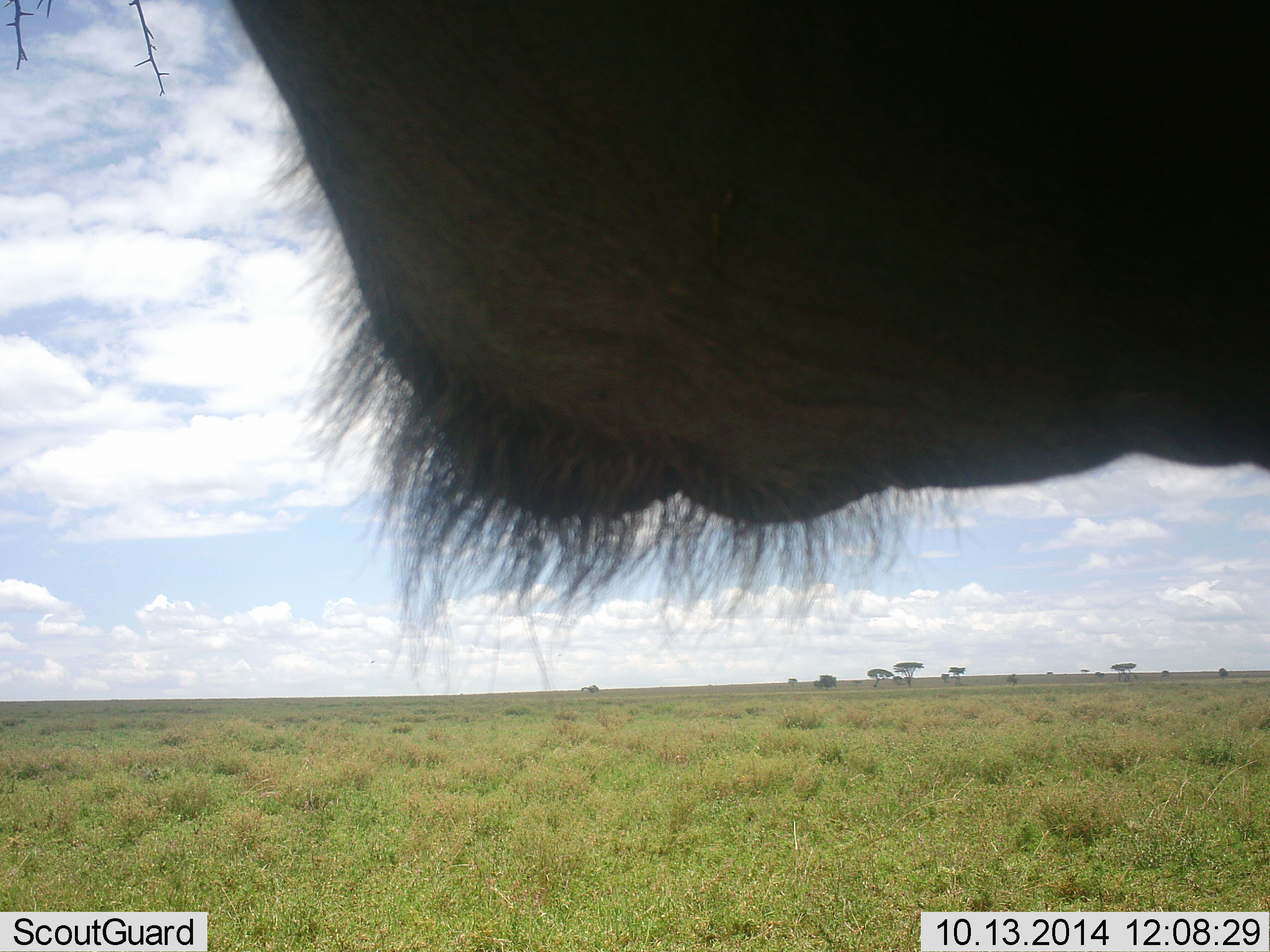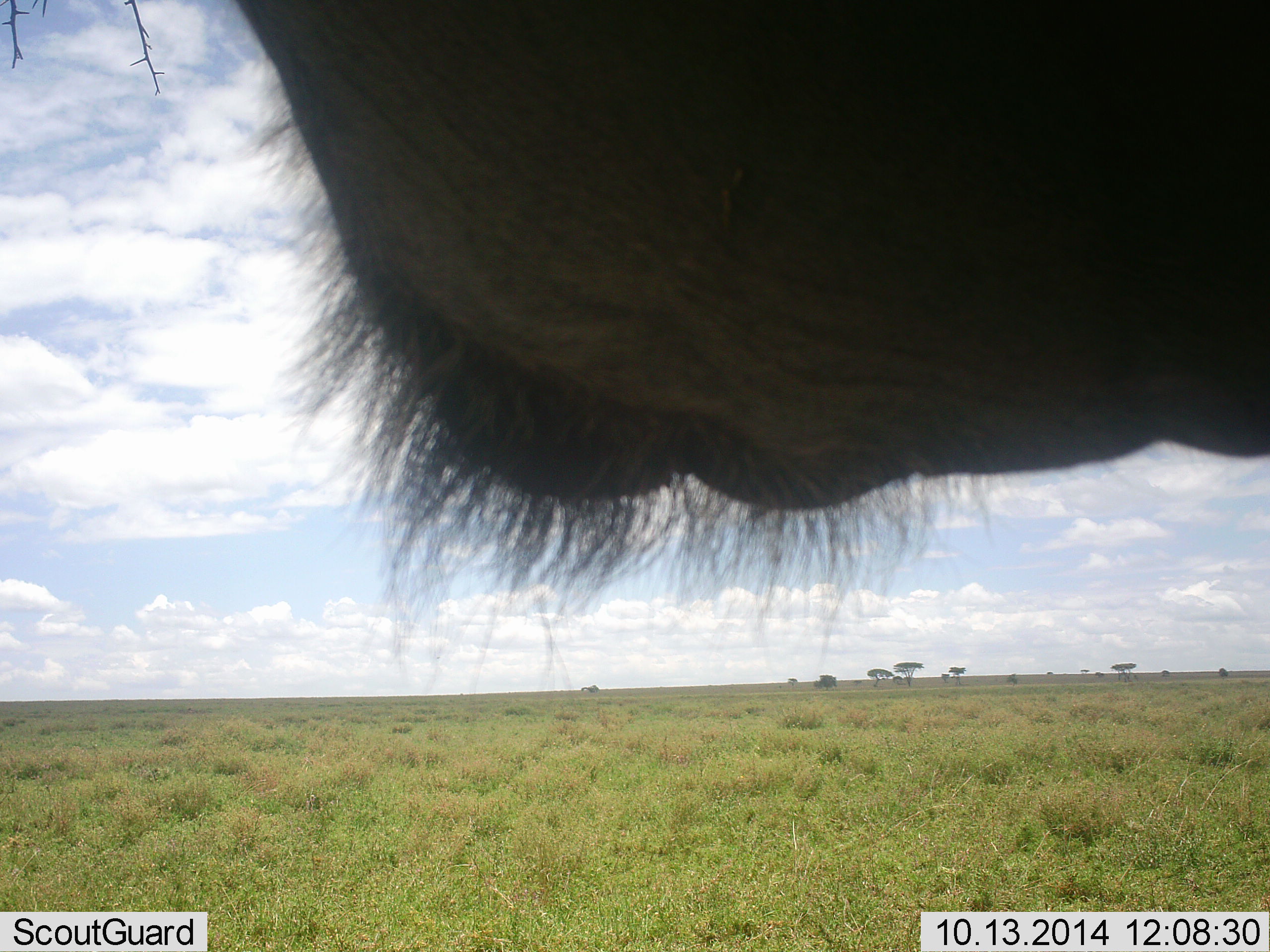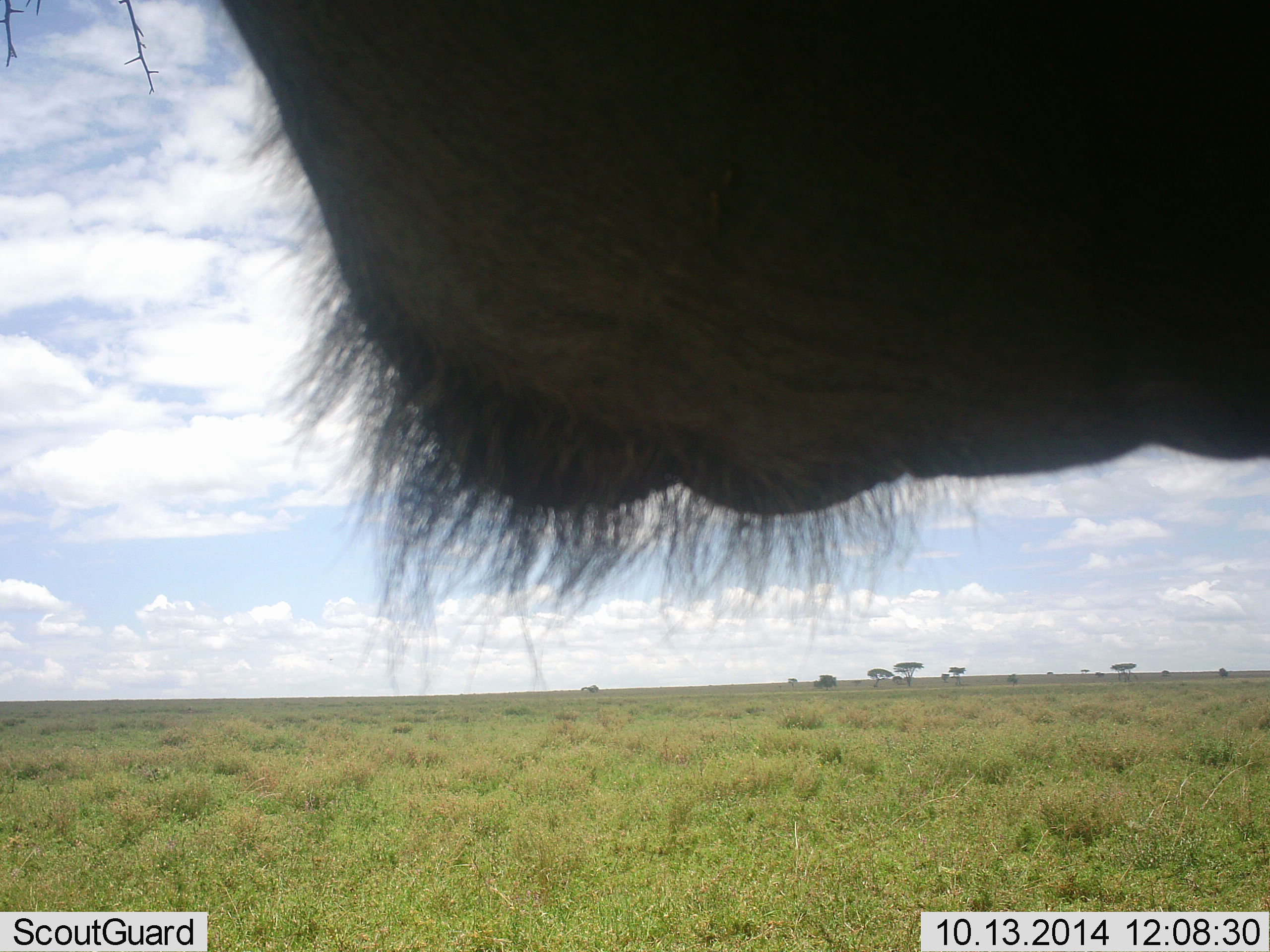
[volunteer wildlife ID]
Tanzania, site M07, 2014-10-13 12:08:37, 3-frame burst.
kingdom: Animalia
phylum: Chordata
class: Mammalia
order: Artiodactyla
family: Bovidae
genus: Connochaetes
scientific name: Connochaetes taurinus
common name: blue wildebeest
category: wildebeest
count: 1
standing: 89%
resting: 11%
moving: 0%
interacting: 0%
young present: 0%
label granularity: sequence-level